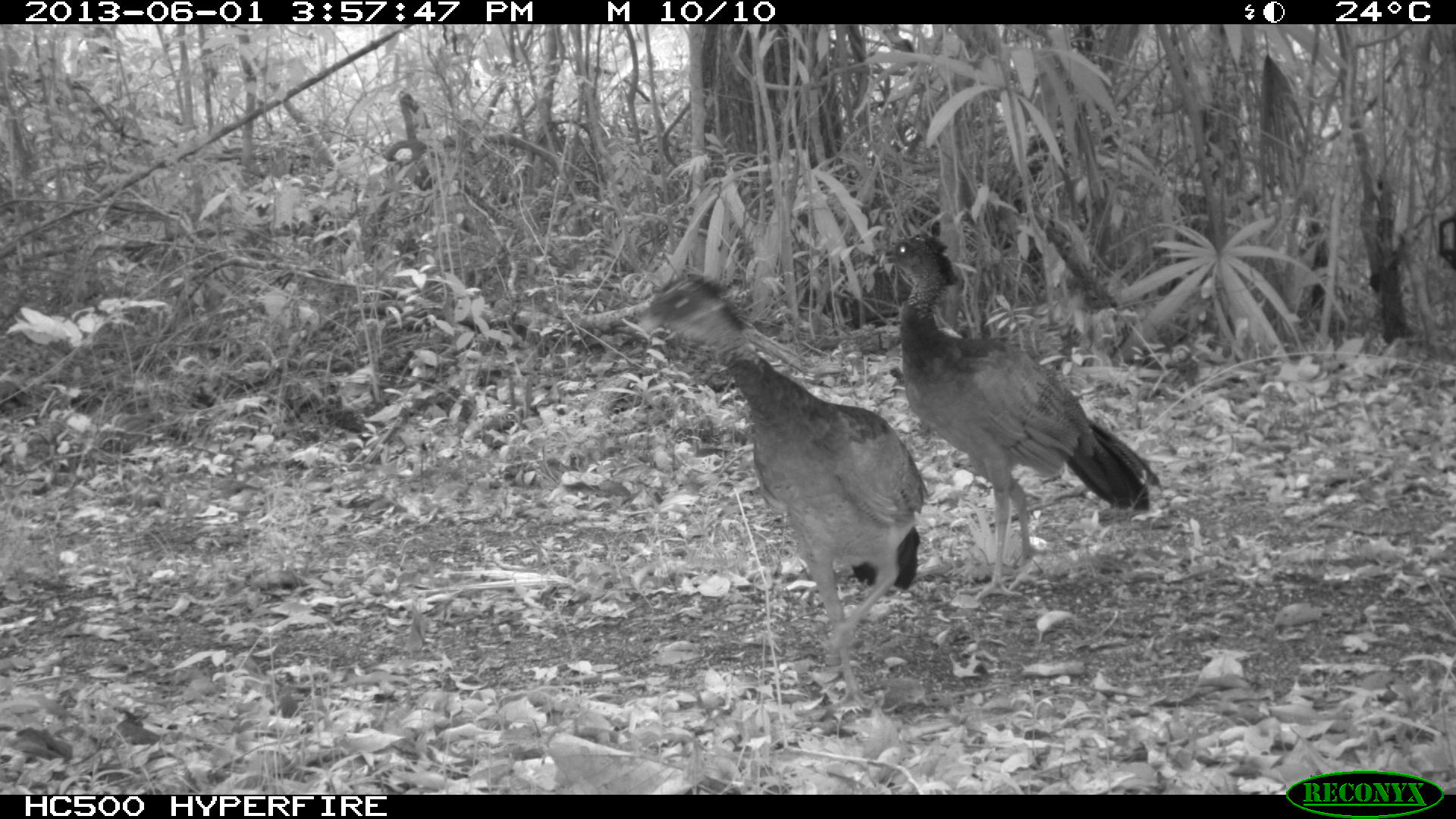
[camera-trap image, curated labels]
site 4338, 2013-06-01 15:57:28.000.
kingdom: Animalia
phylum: Chordata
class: Aves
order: Galliformes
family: Cracidae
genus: Crax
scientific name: Crax rubra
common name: great curassow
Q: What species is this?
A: Crax rubra (great curassow).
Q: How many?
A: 3.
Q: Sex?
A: Female.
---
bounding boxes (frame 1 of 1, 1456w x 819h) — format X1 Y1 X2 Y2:
crax rubra: 633 271 928 711; 875 230 1165 601